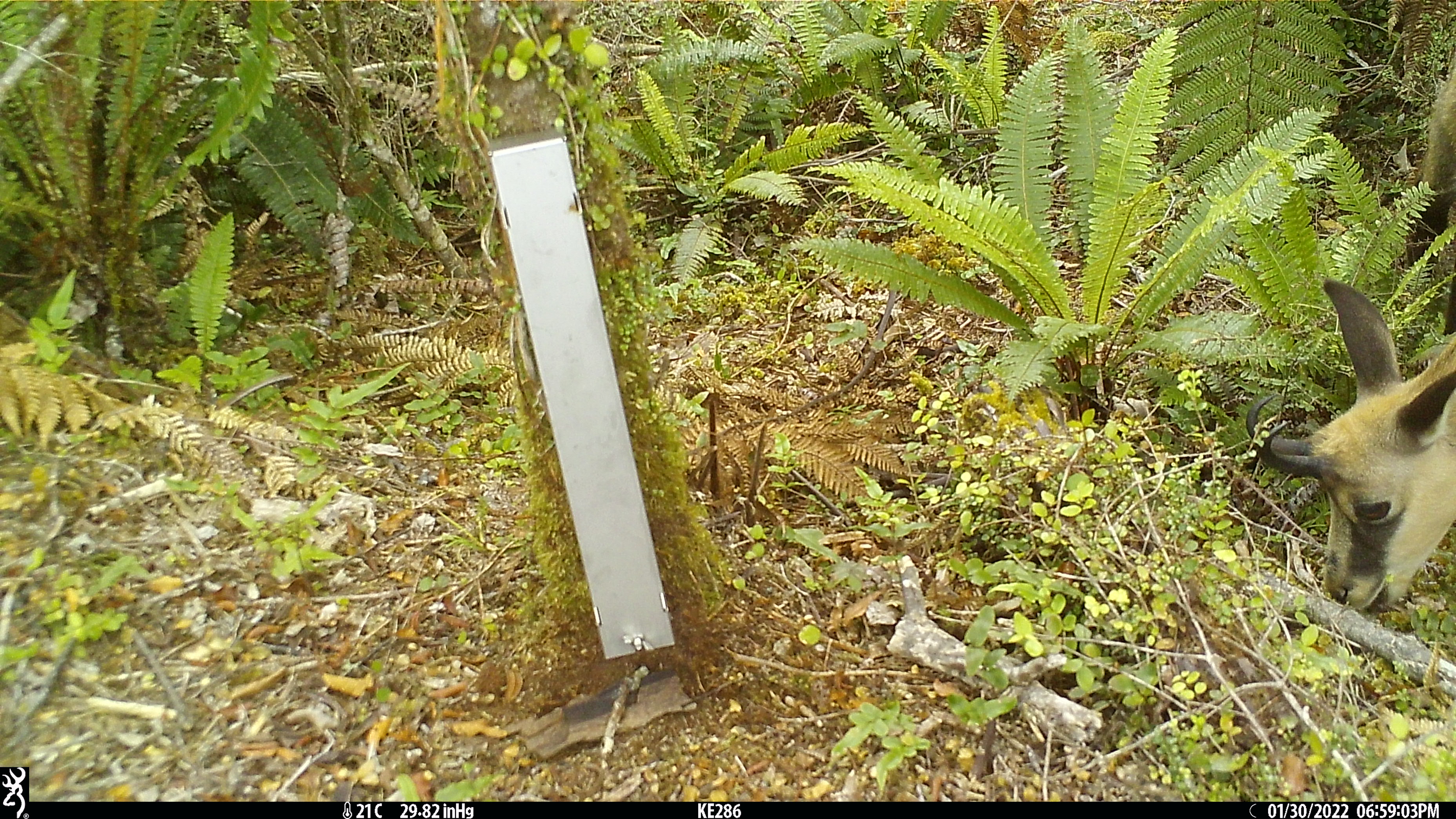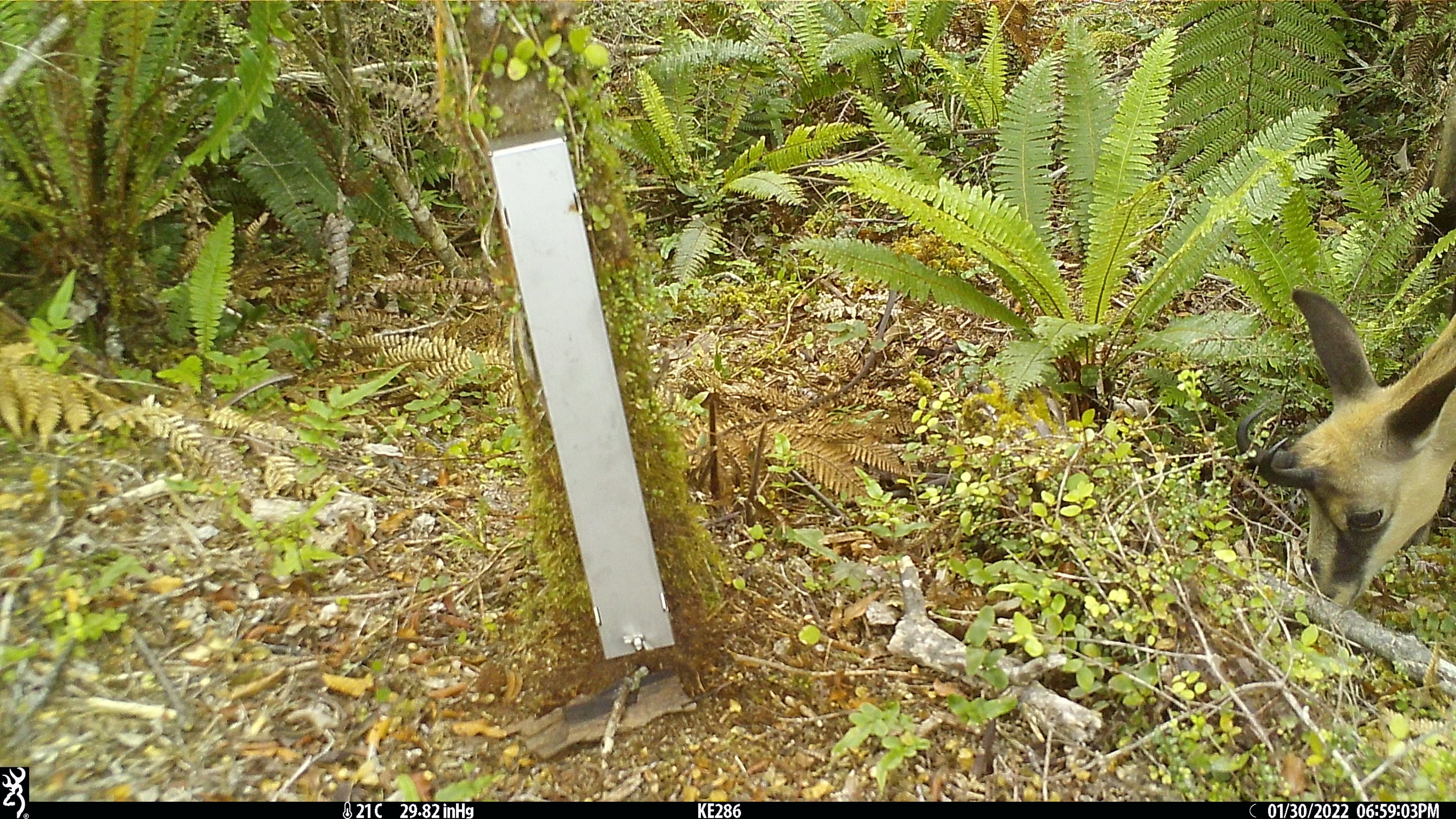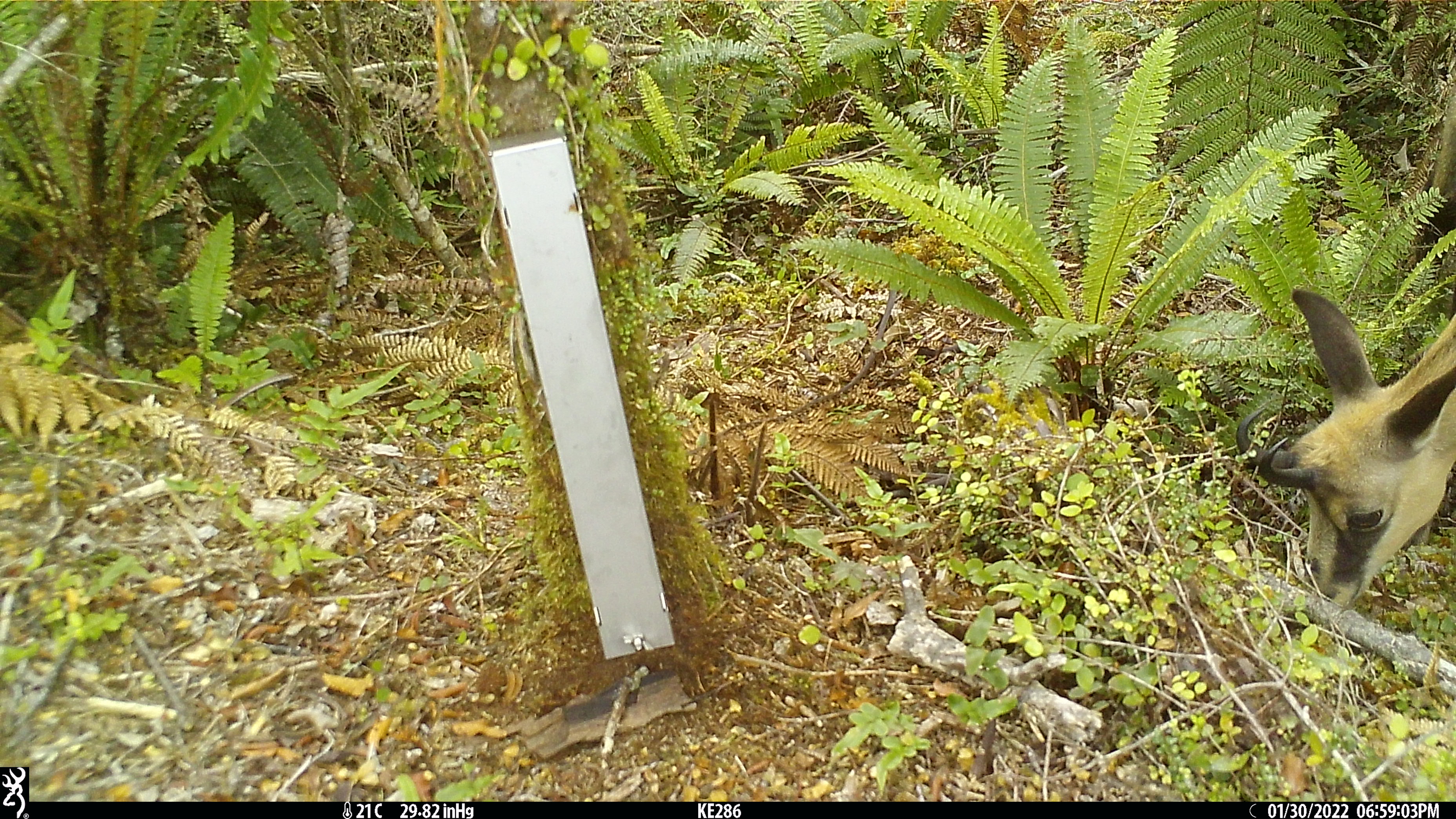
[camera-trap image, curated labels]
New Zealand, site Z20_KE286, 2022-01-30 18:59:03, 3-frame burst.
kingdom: Animalia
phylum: Chordata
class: Mammalia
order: Artiodactyla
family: Bovidae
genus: Rupicapra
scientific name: Rupicapra rupicapra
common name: alpine chamois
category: chamois